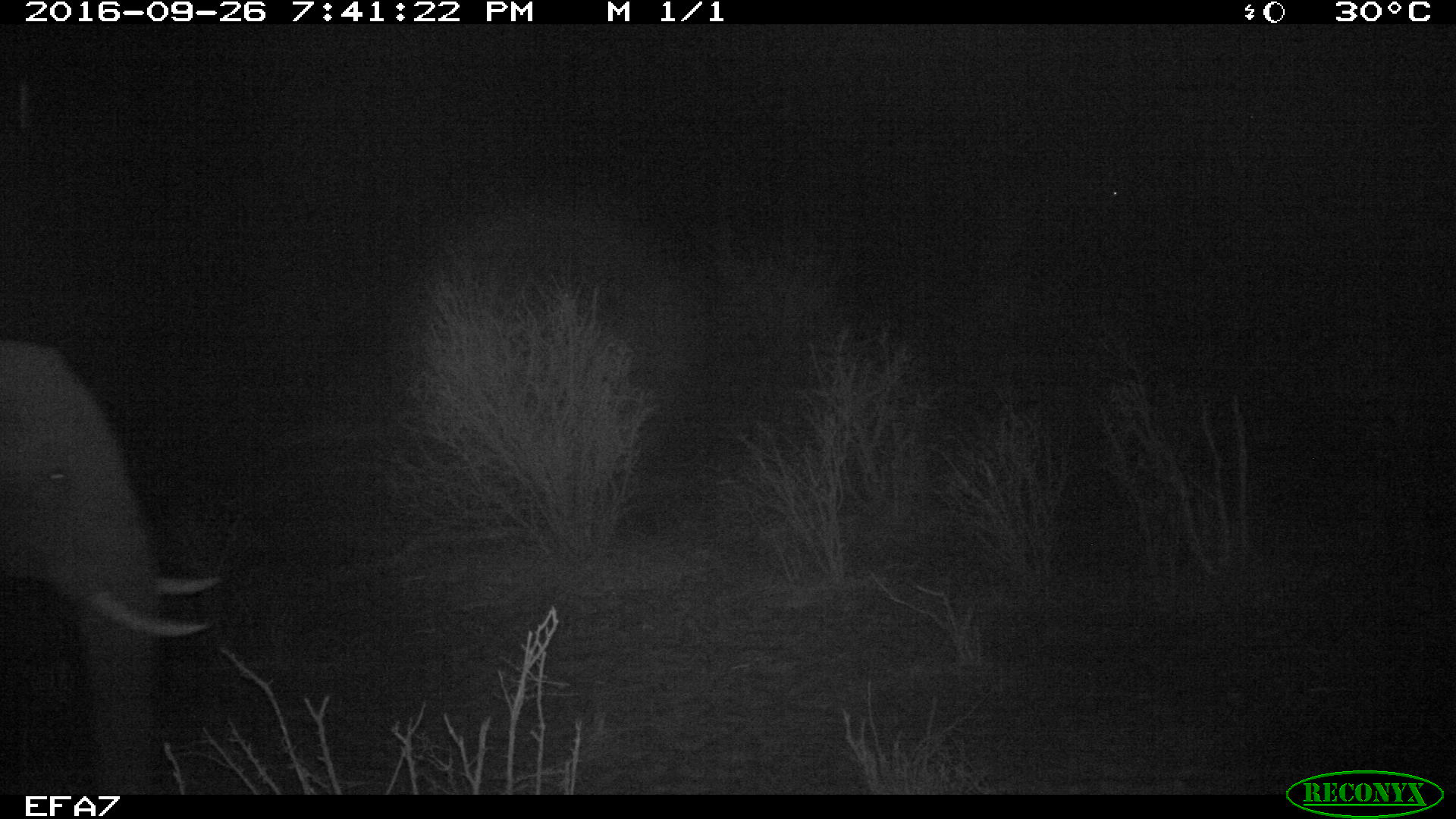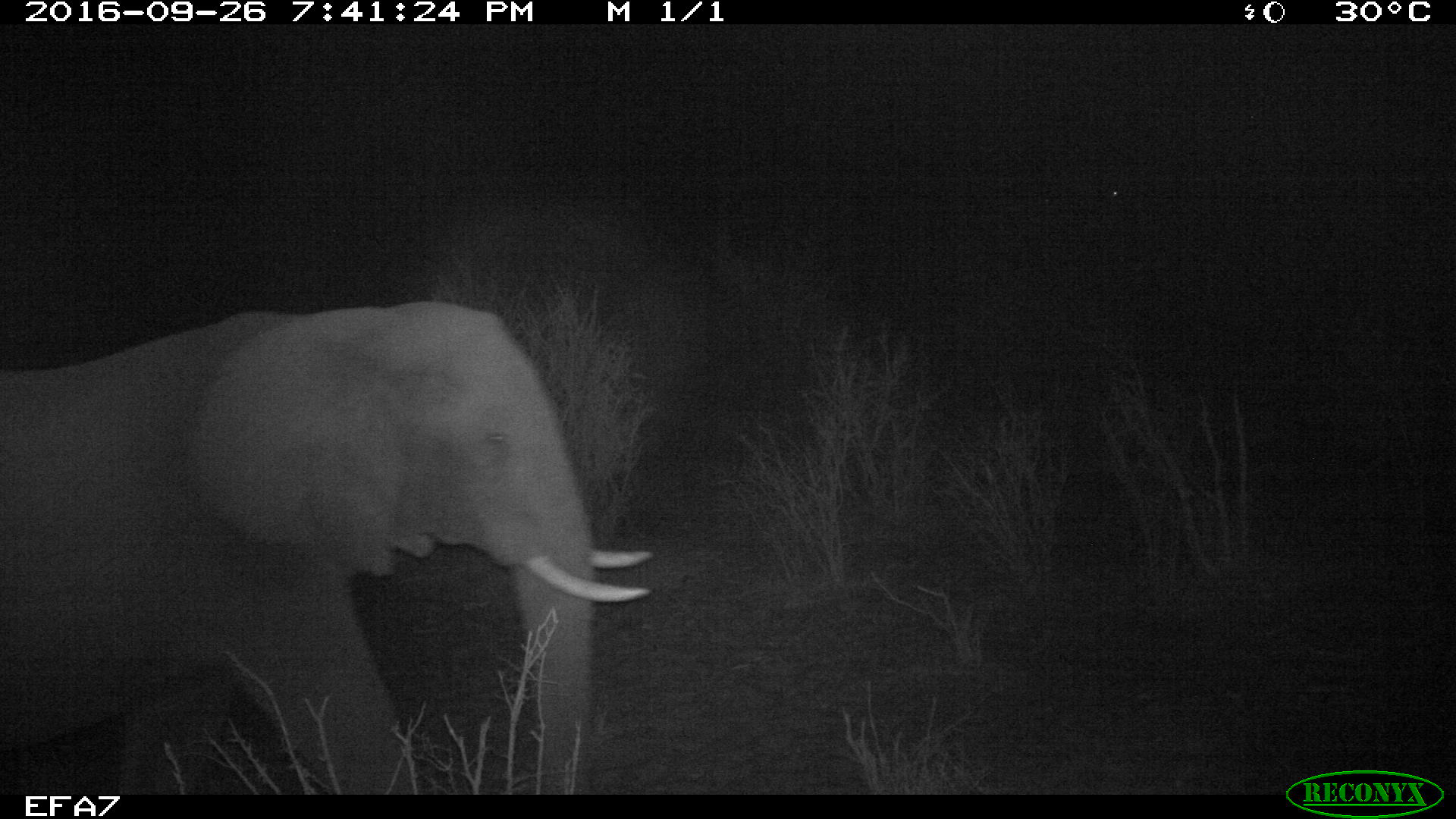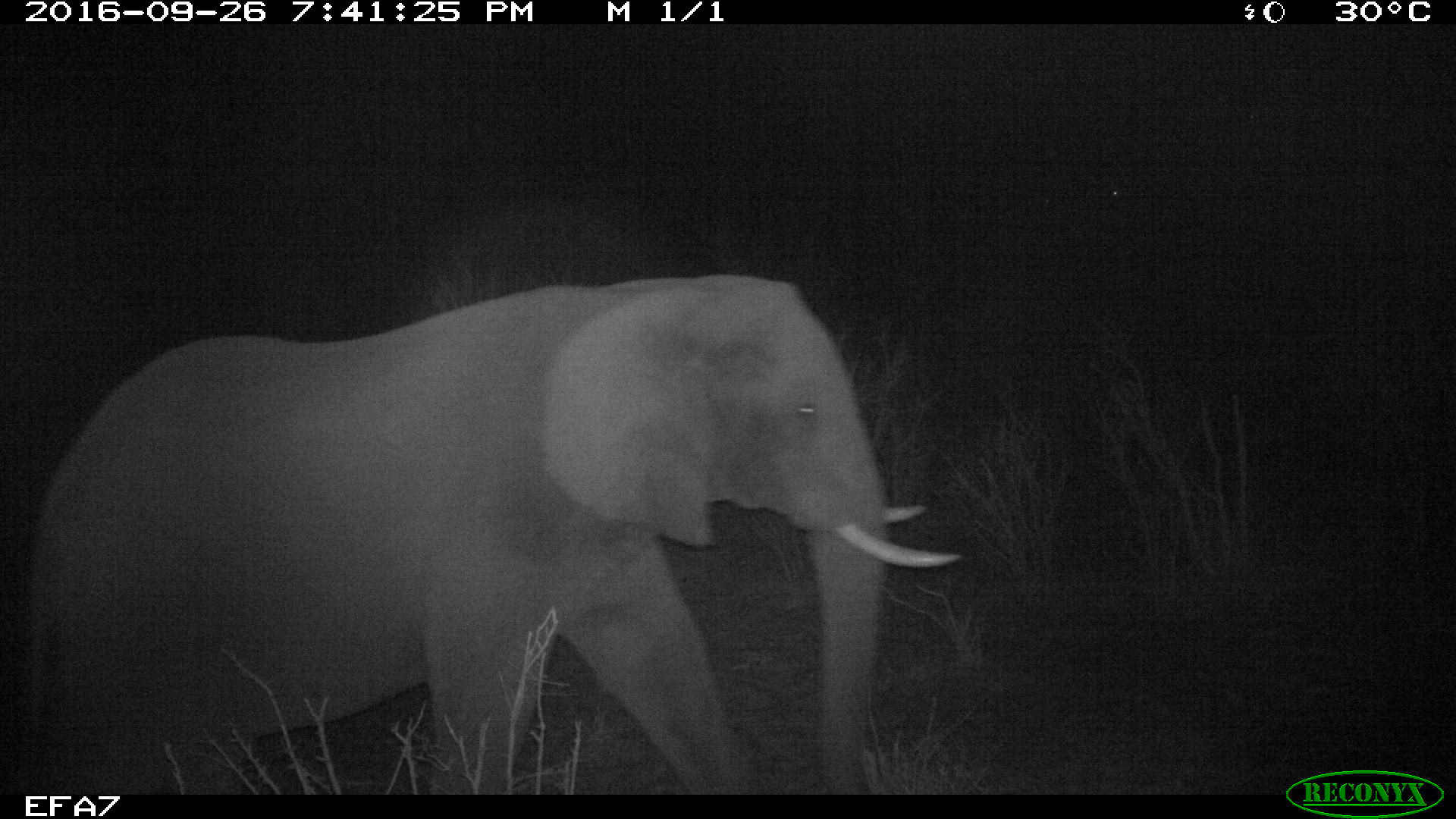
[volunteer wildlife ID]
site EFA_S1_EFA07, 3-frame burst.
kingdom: Animalia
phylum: Chordata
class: Mammalia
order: Proboscidea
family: Elephantidae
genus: Loxodonta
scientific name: Loxodonta africana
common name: african bush elephant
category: elephant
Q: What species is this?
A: Elephant (african bush elephant) (Loxodonta africana).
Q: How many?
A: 1.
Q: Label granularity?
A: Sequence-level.